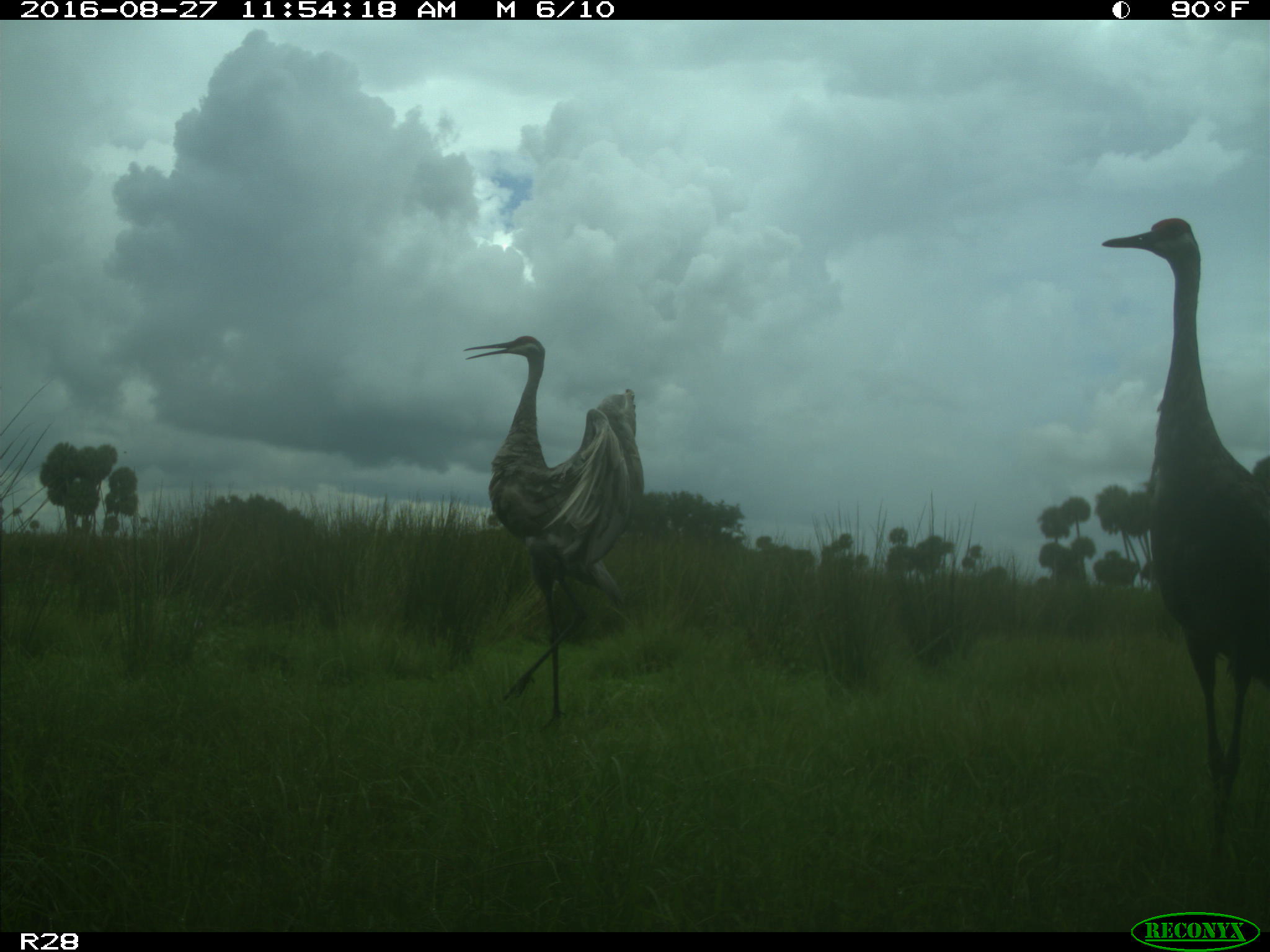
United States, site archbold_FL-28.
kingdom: Animalia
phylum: Chordata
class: Aves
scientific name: Aves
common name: birds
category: unidentified bird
Unidentified bird (birds) (Aves).